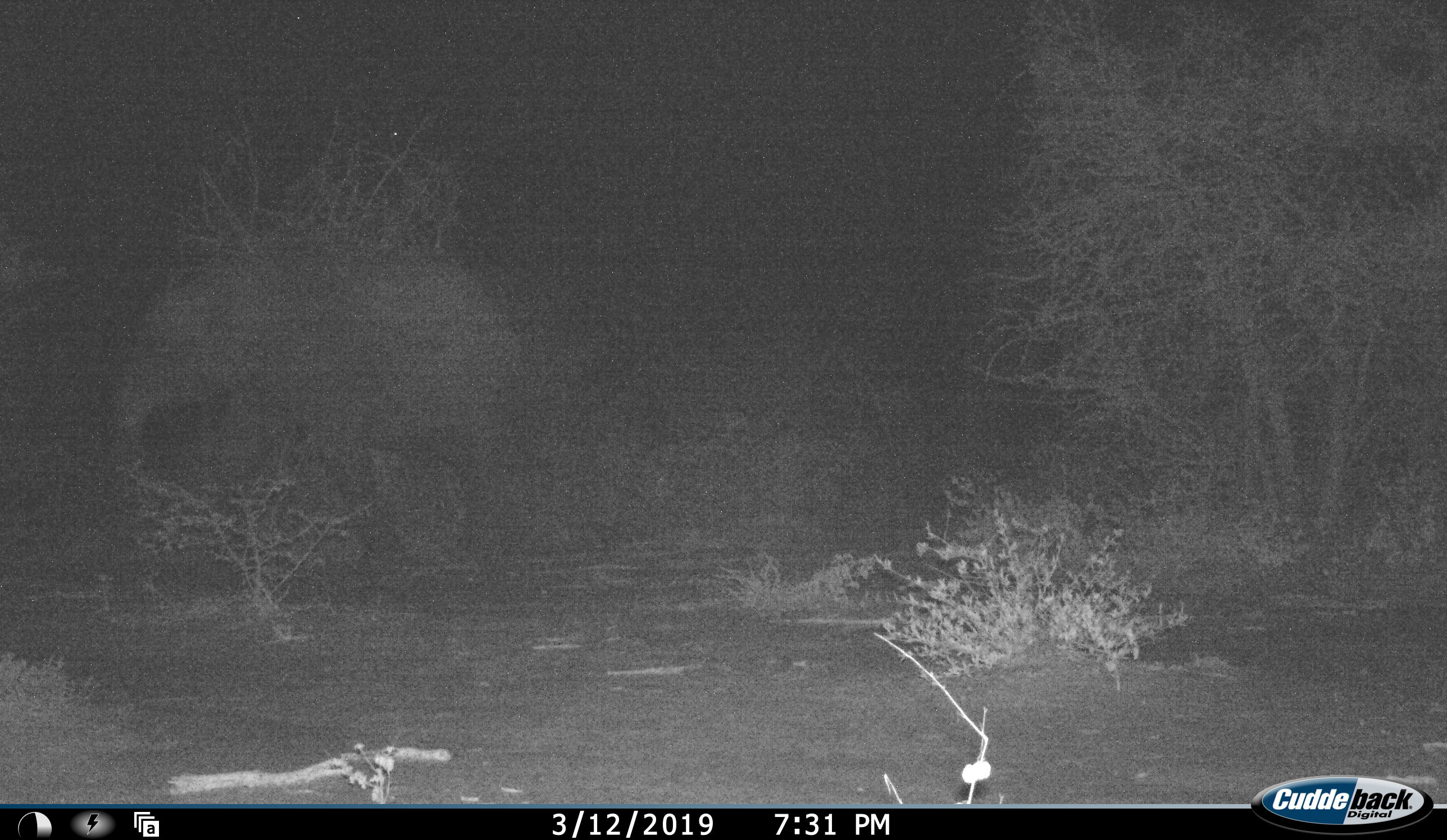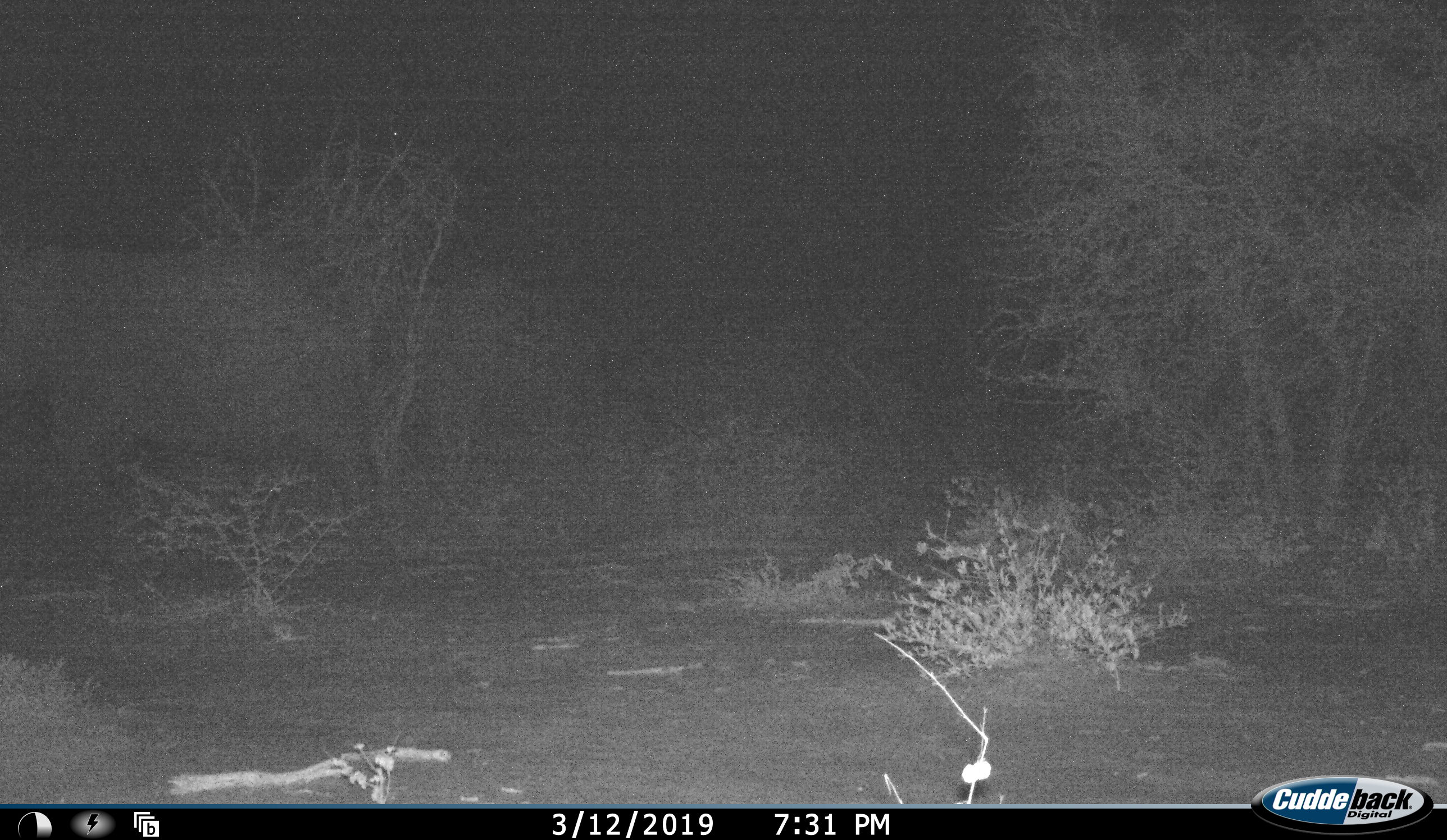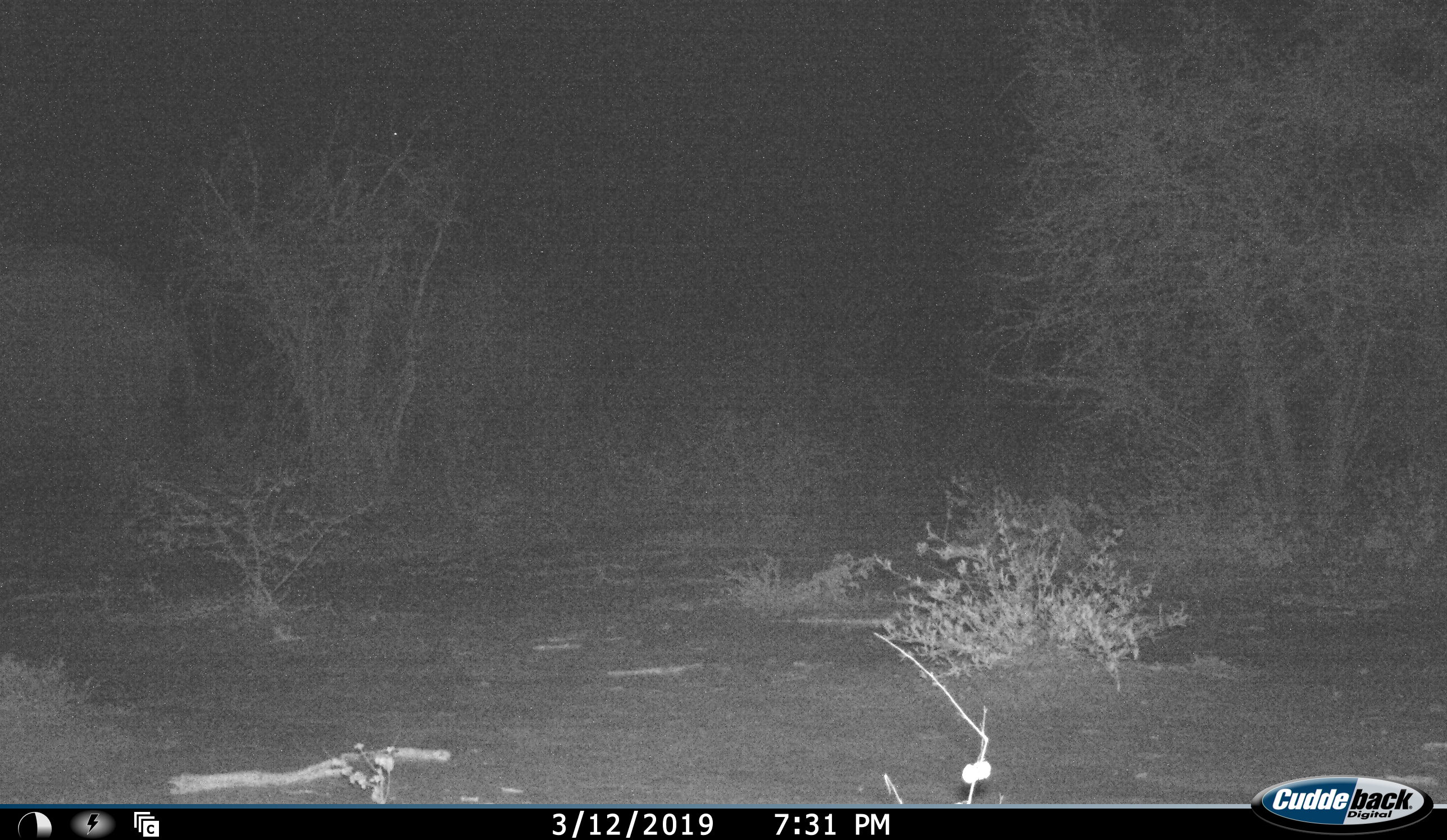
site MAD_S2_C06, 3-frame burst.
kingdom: Animalia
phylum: Chordata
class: Mammalia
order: Proboscidea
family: Elephantidae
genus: Loxodonta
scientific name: Loxodonta africana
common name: african bush elephant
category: elephant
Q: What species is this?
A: Elephant (african bush elephant) (Loxodonta africana).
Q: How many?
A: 1.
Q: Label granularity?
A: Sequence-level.